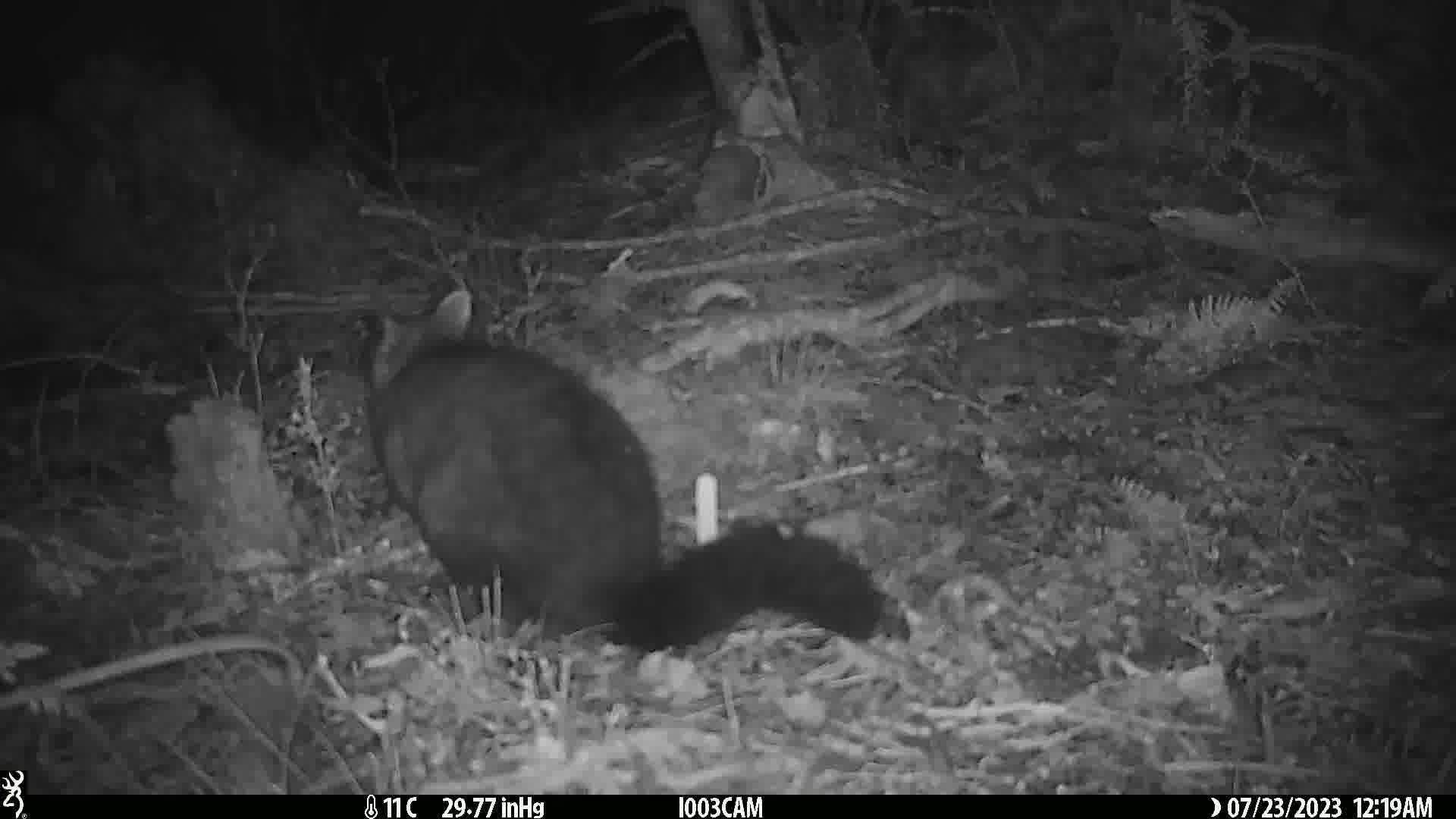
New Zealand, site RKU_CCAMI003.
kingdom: Animalia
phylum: Chordata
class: Mammalia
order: Diprotodontia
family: Phalangeridae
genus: Trichosurus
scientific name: Trichosurus vulpecula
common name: common brushtail possum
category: possum